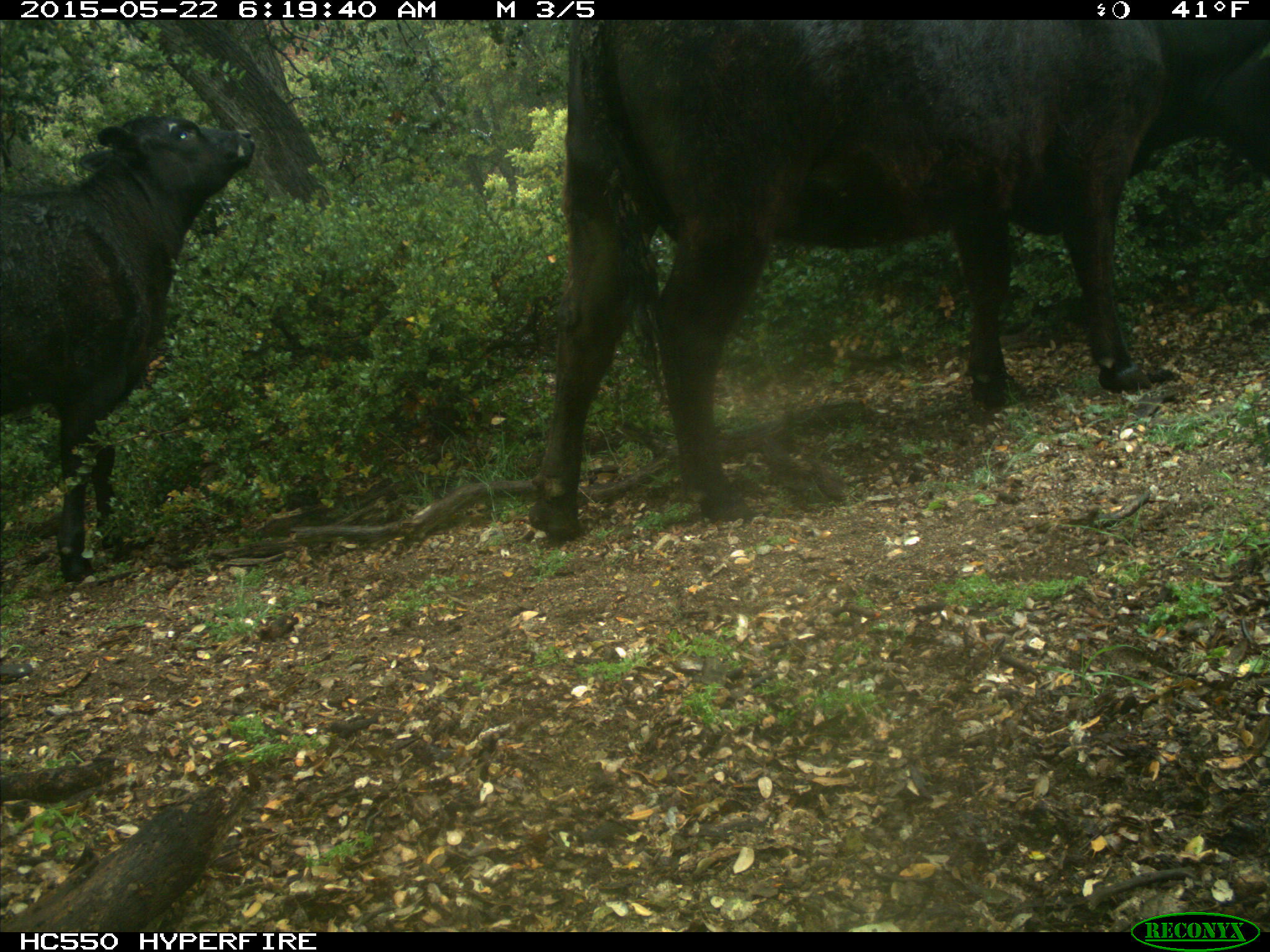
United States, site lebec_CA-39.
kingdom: Animalia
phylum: Chordata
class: Mammalia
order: Artiodactyla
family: Bovidae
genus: Bos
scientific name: Bos taurus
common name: domestic cow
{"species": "Bos taurus (domestic cow)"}